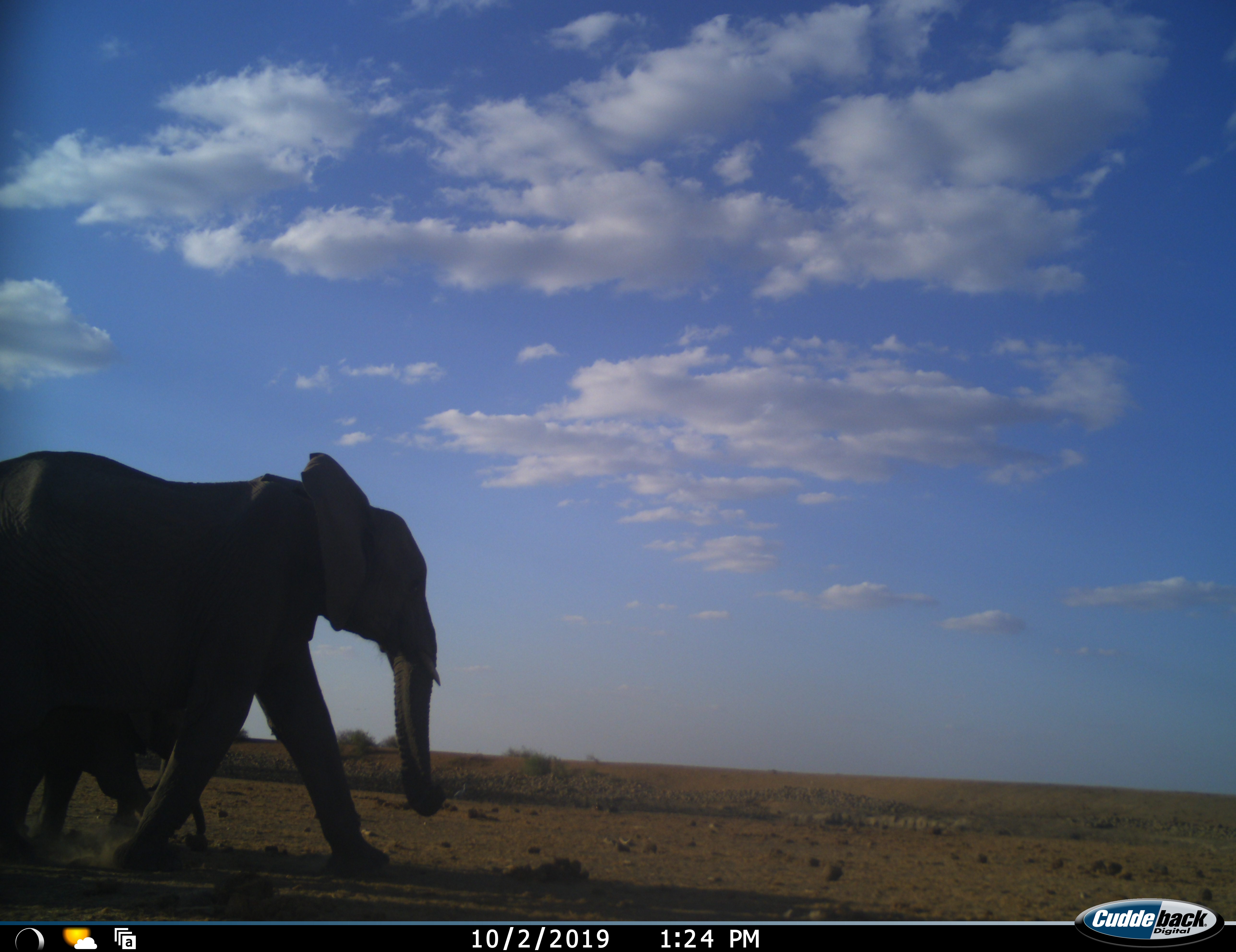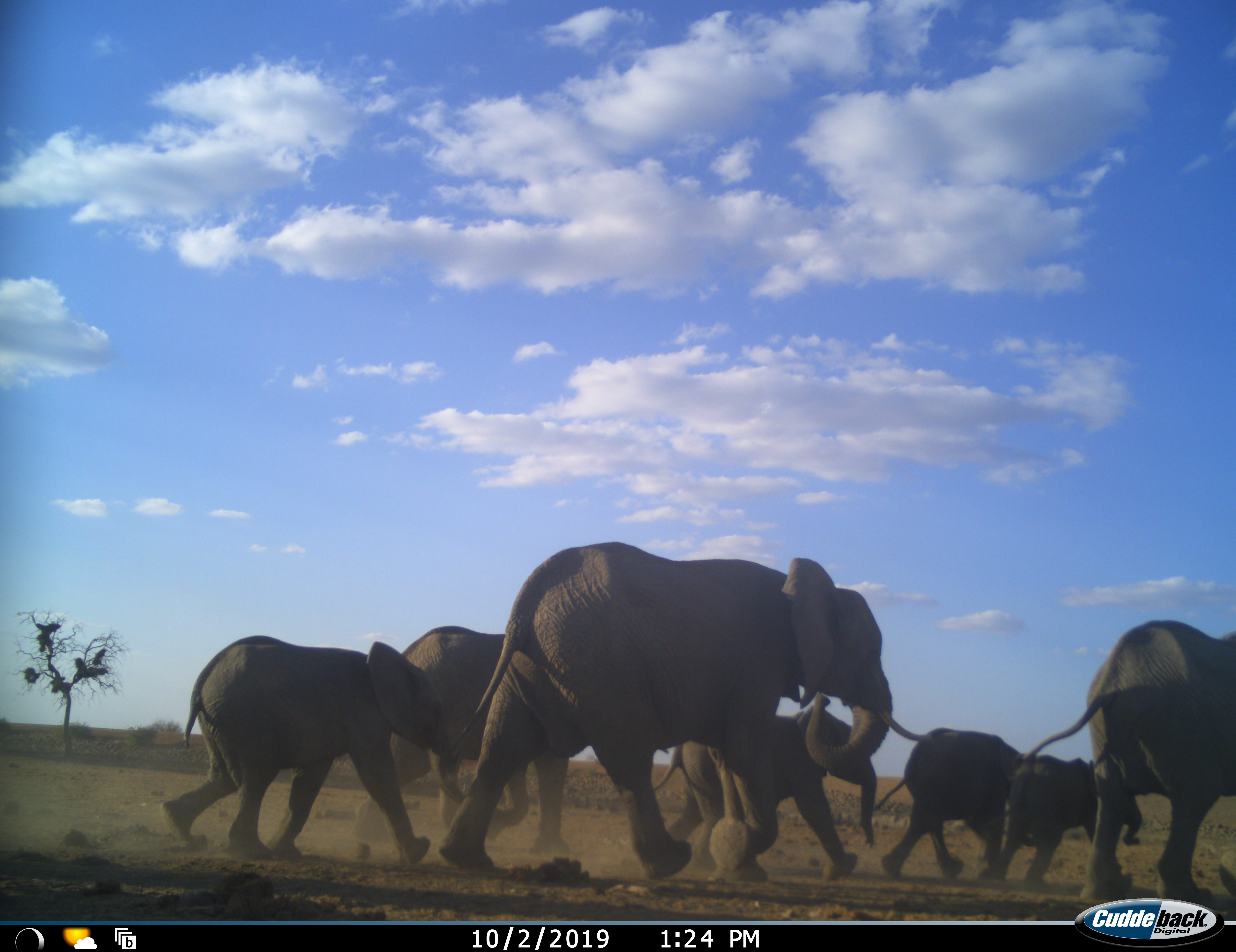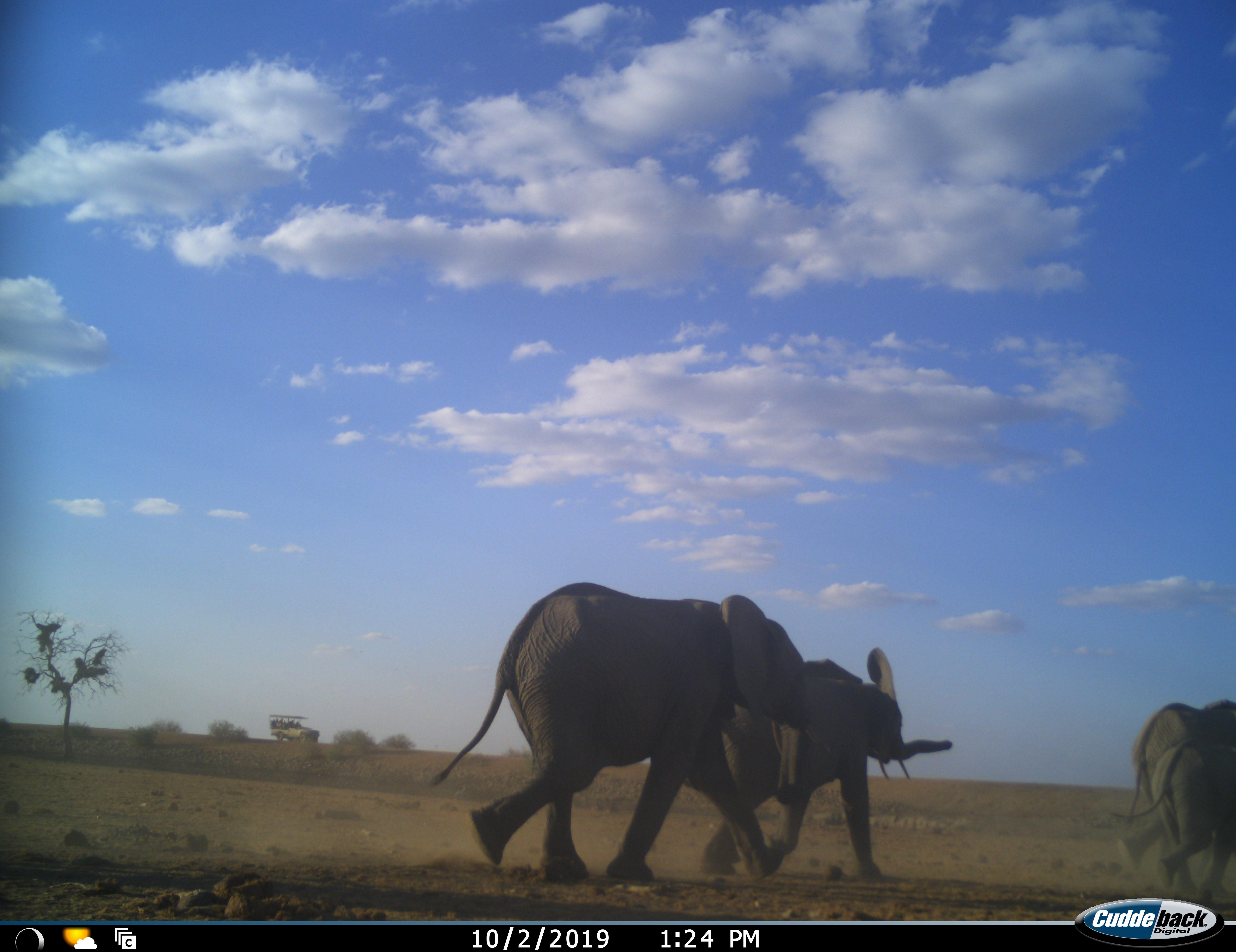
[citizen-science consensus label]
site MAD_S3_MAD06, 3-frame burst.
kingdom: Animalia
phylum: Chordata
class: Mammalia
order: Proboscidea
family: Elephantidae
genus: Loxodonta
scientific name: Loxodonta africana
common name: african bush elephant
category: elephant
Elephant (african bush elephant) (Loxodonta africana), count 7. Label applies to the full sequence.